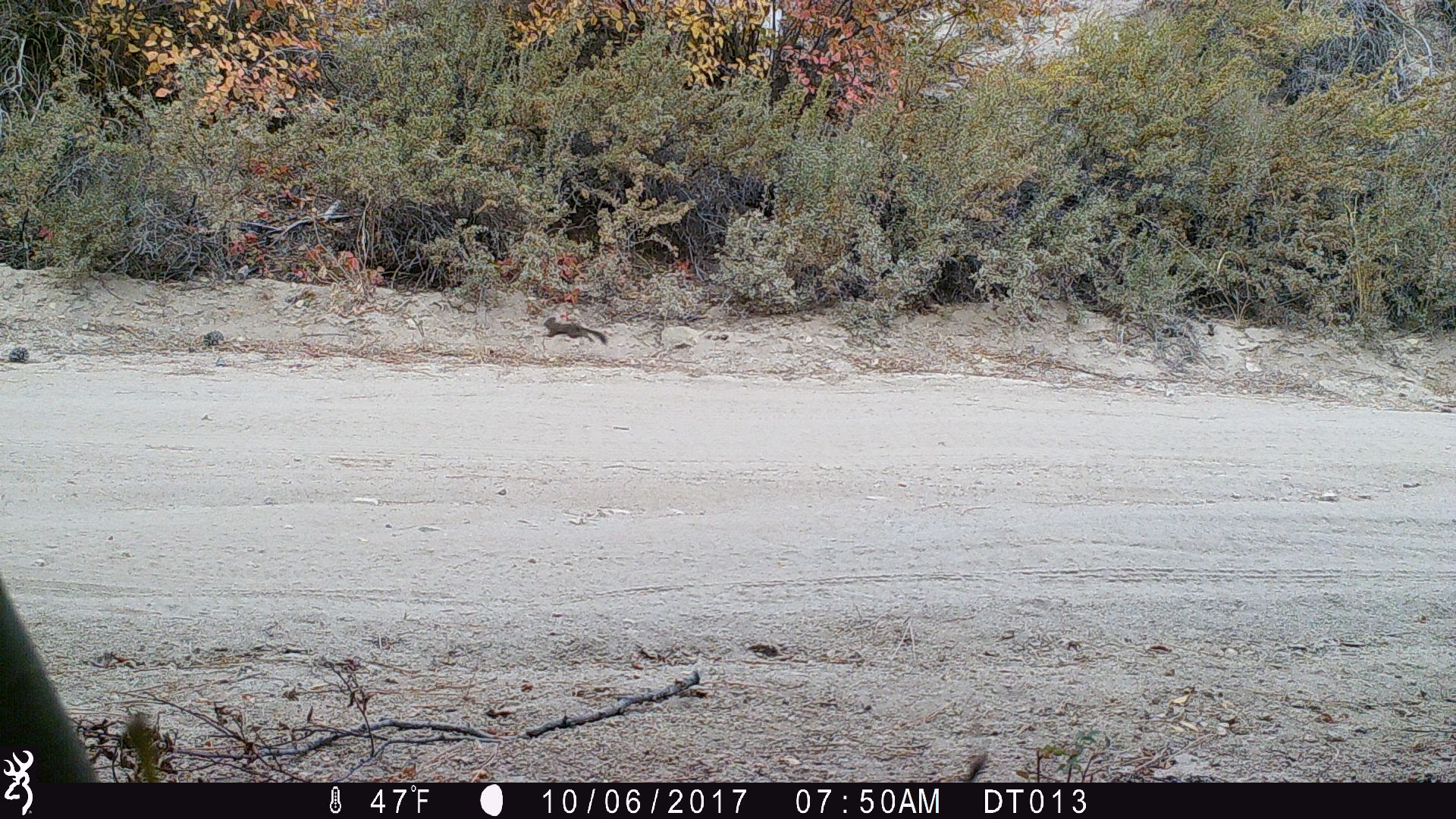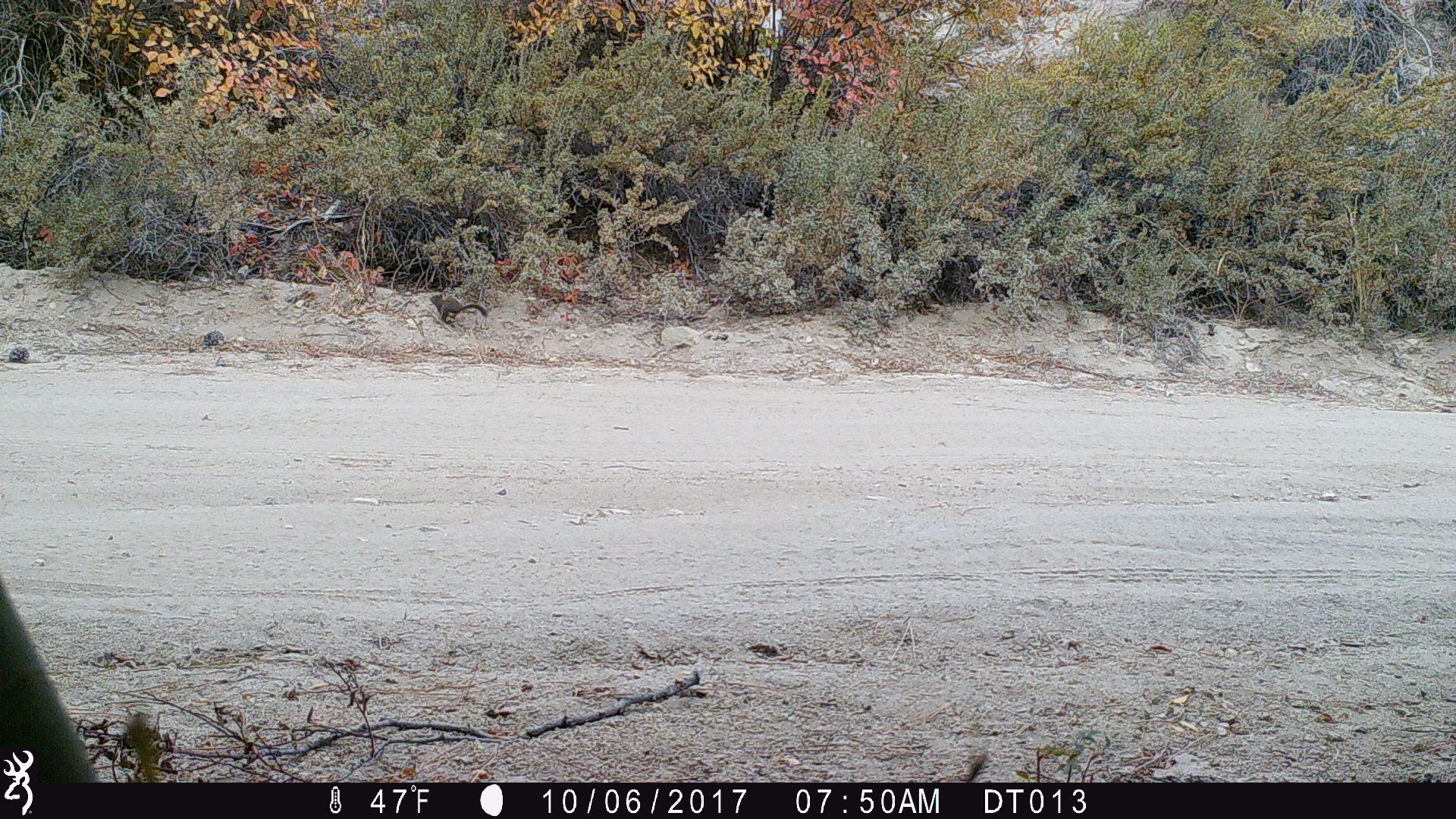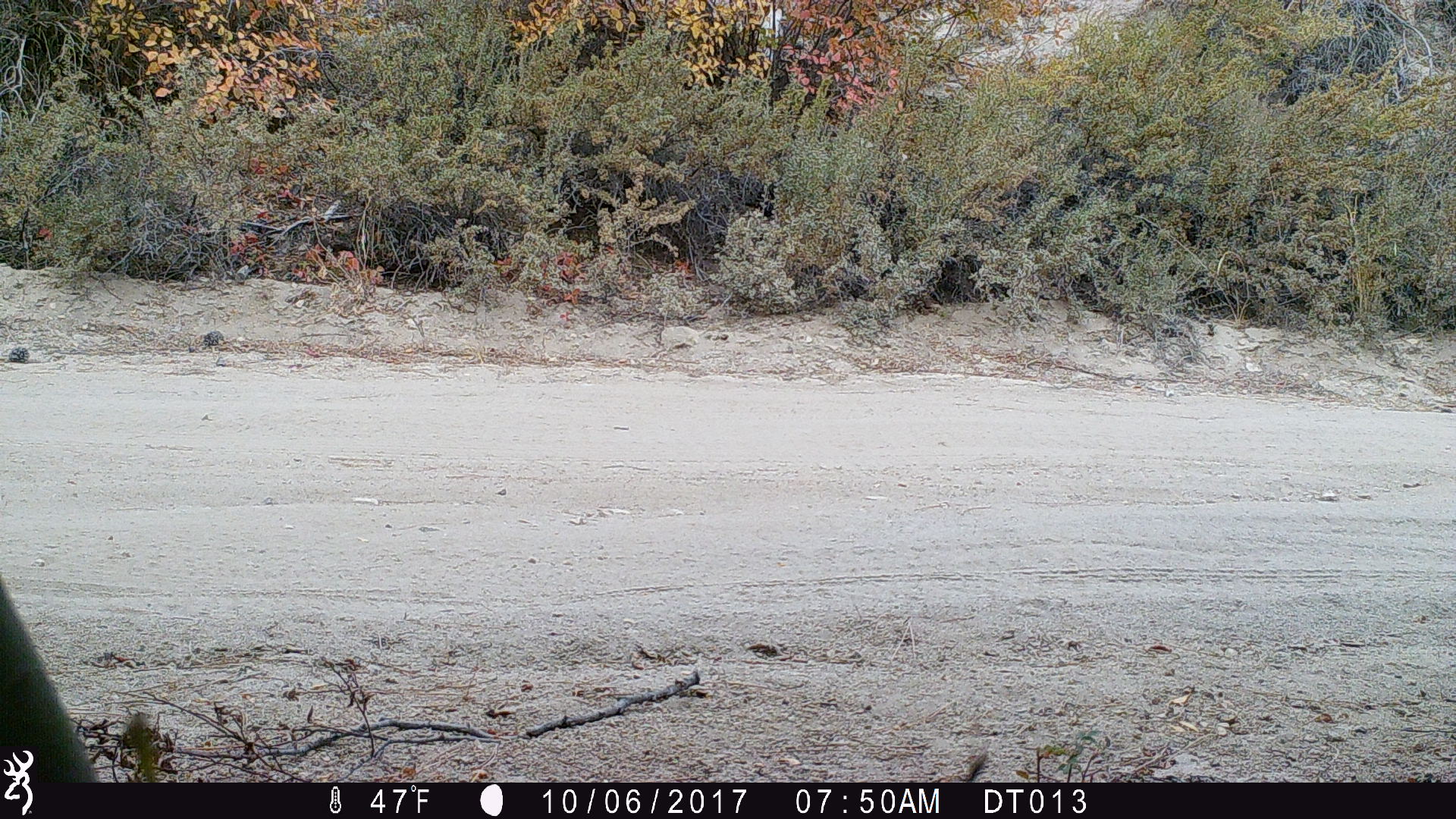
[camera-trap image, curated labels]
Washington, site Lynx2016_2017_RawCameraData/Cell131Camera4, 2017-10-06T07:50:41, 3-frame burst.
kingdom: Animalia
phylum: Chordata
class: Mammalia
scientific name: Mammalia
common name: small mammal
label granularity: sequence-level